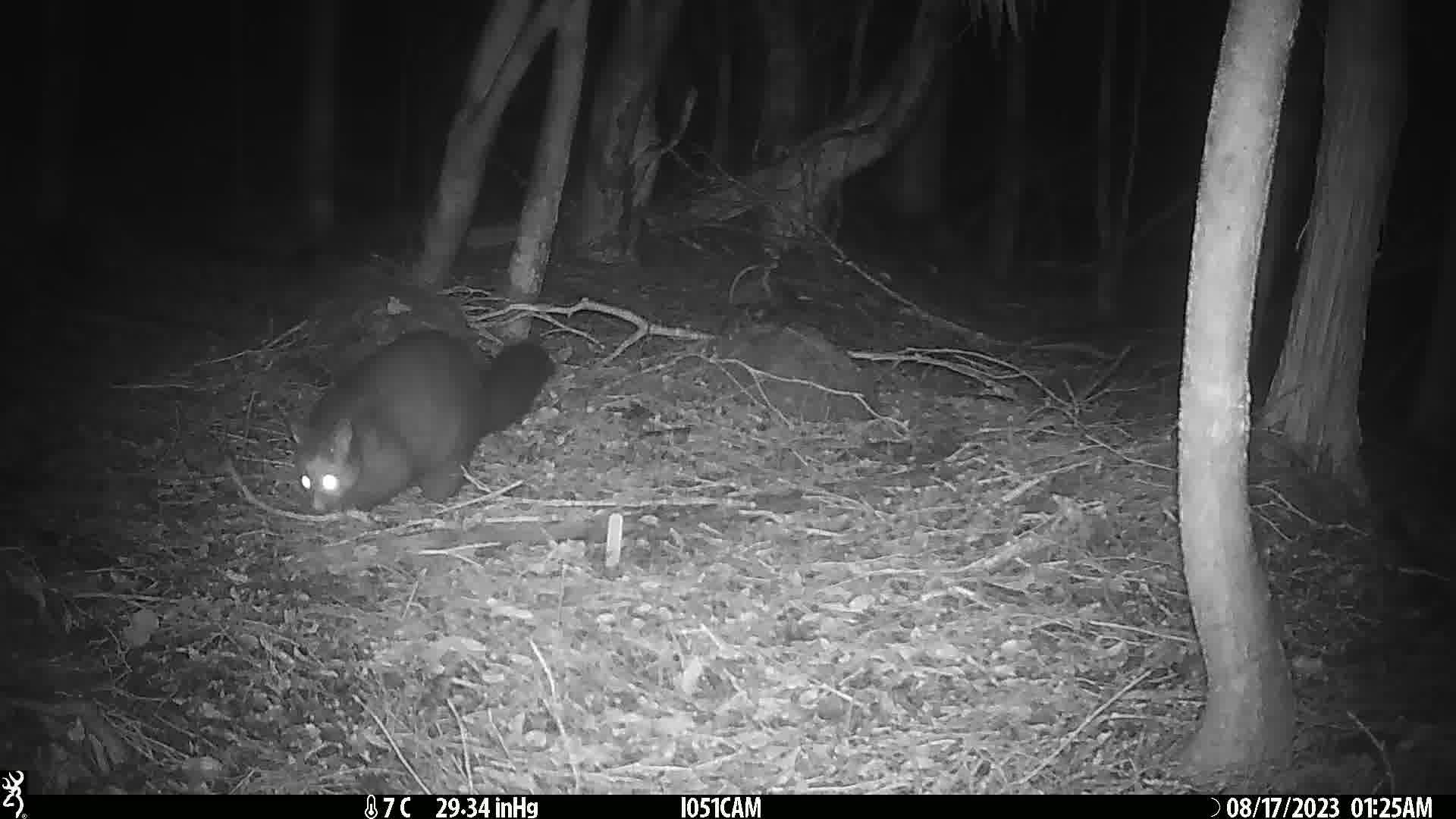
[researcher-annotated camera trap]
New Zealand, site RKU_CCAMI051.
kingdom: Animalia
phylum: Chordata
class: Mammalia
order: Diprotodontia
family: Phalangeridae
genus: Trichosurus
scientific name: Trichosurus vulpecula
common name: common brushtail possum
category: possum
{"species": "possum (common brushtail possum) (Trichosurus vulpecula)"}